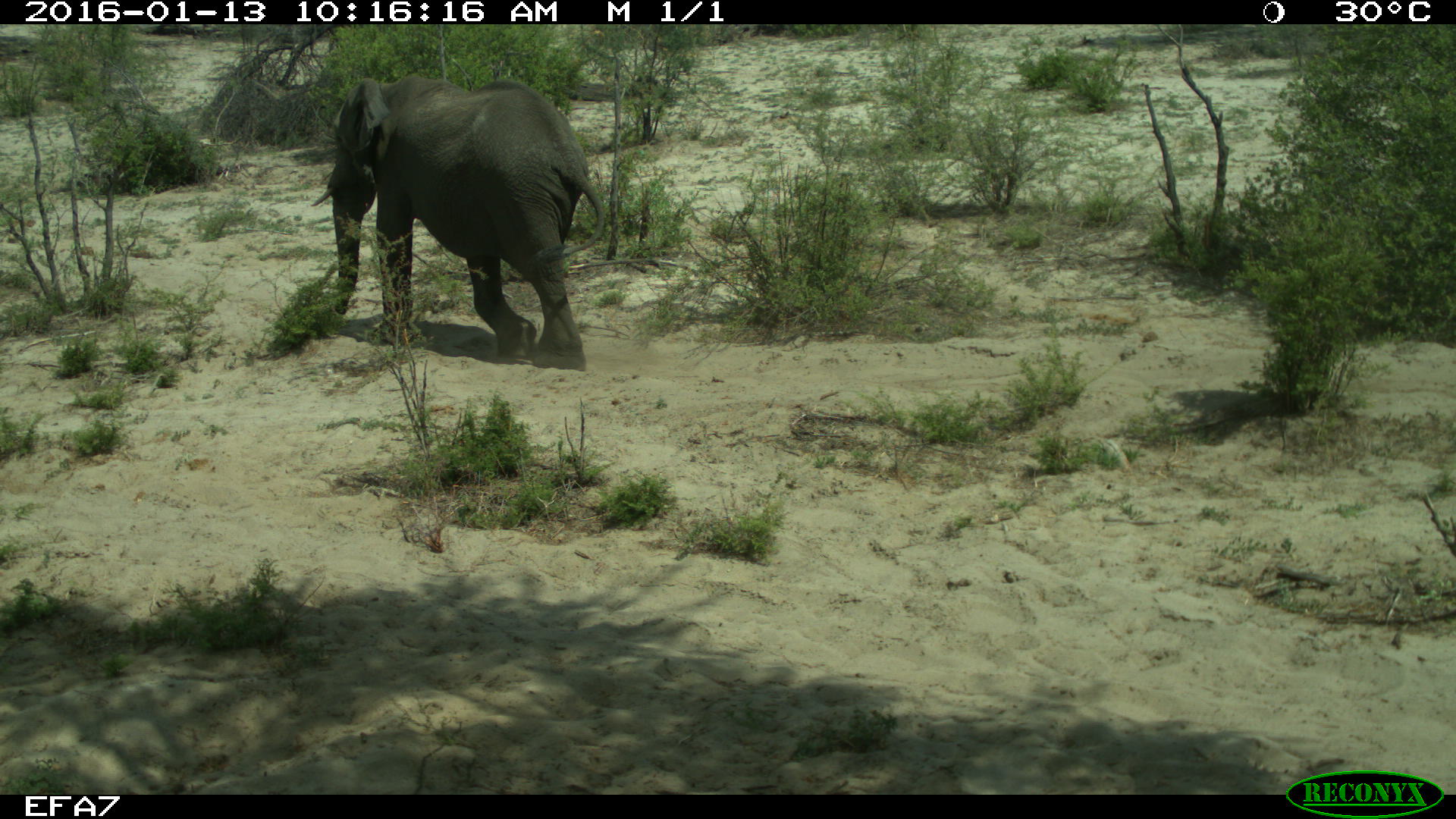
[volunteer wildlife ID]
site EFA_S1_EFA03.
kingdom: Animalia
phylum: Chordata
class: Mammalia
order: Proboscidea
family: Elephantidae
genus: Loxodonta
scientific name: Loxodonta africana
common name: african bush elephant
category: elephant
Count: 1.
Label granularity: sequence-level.